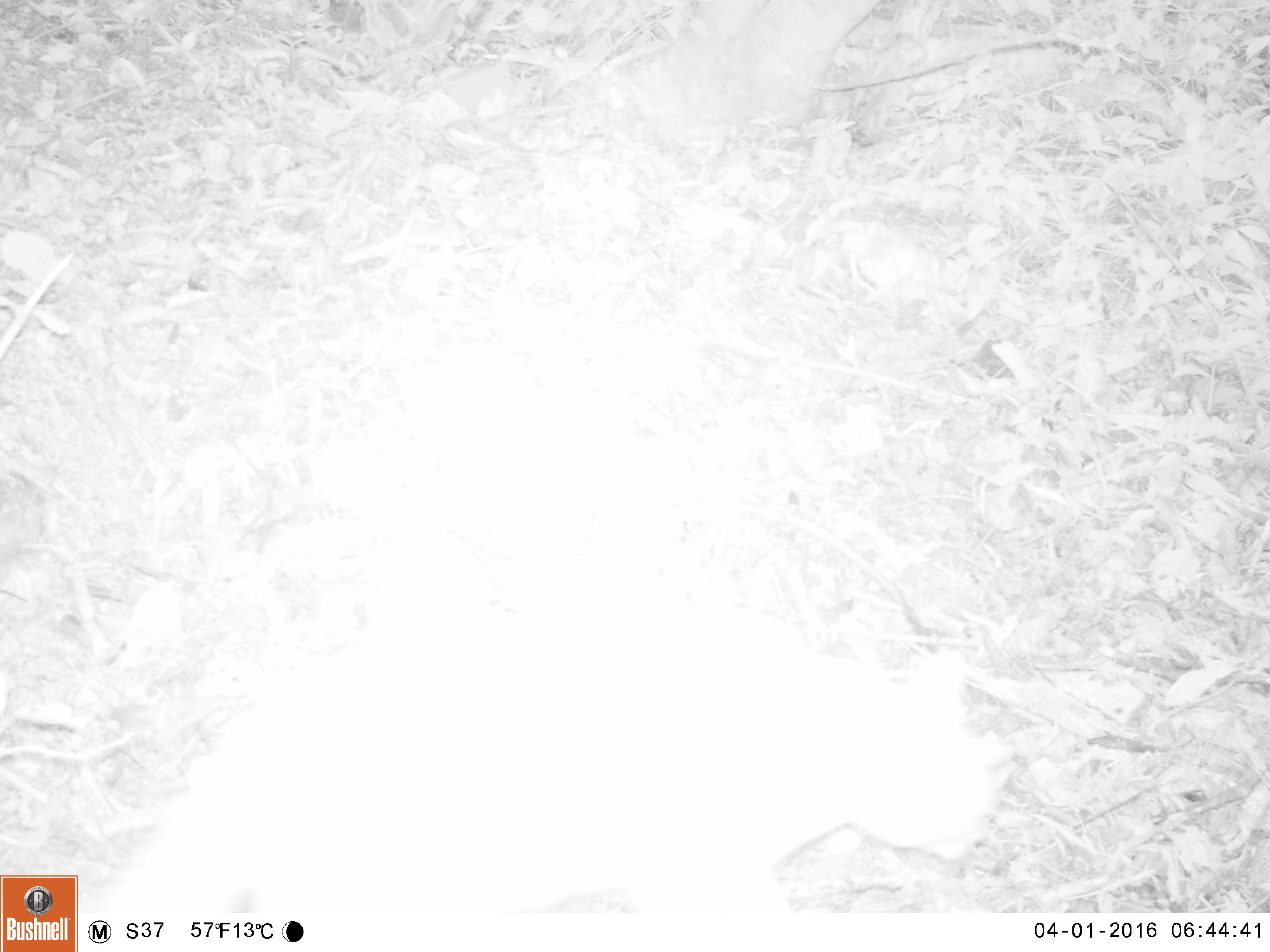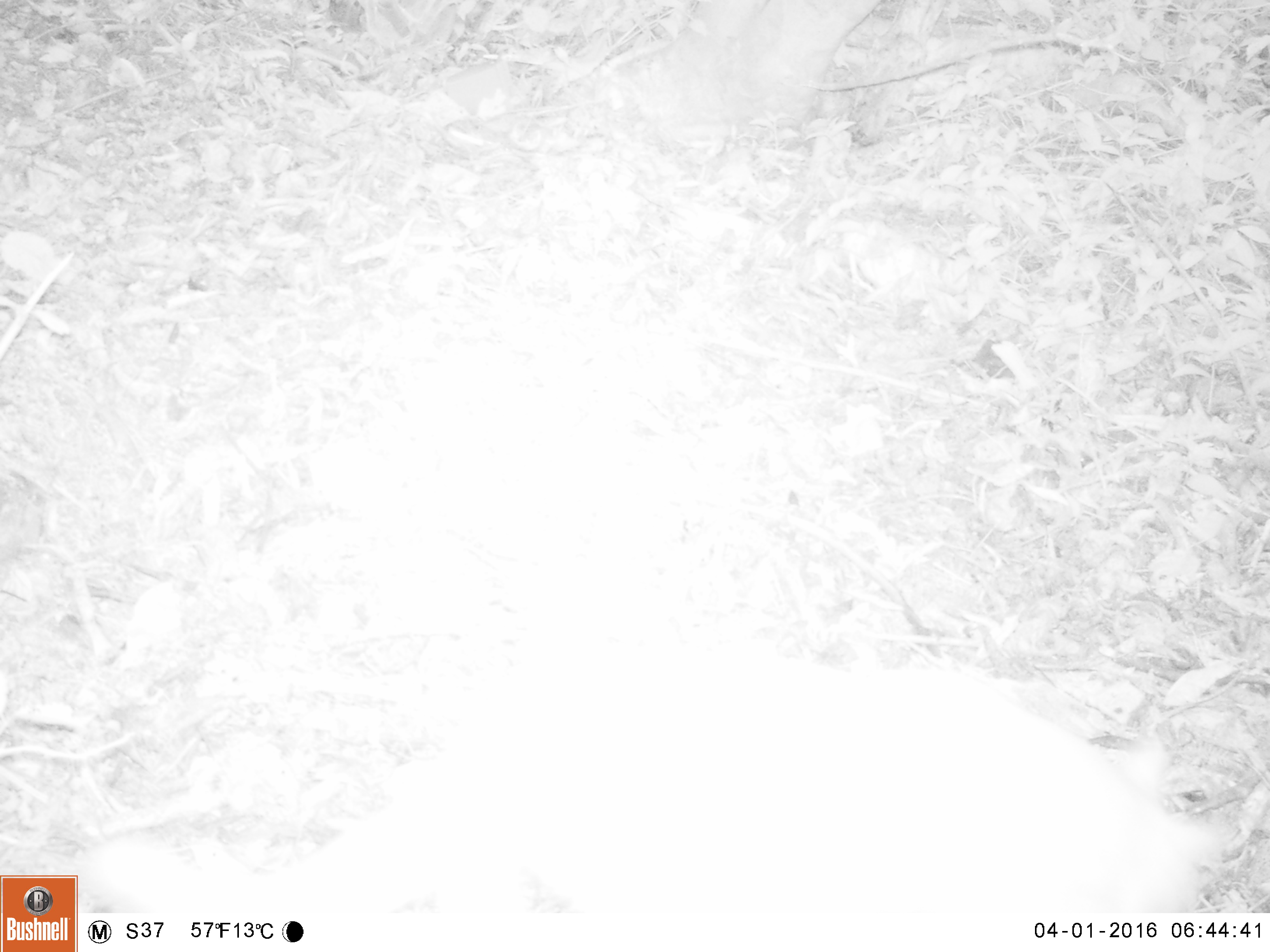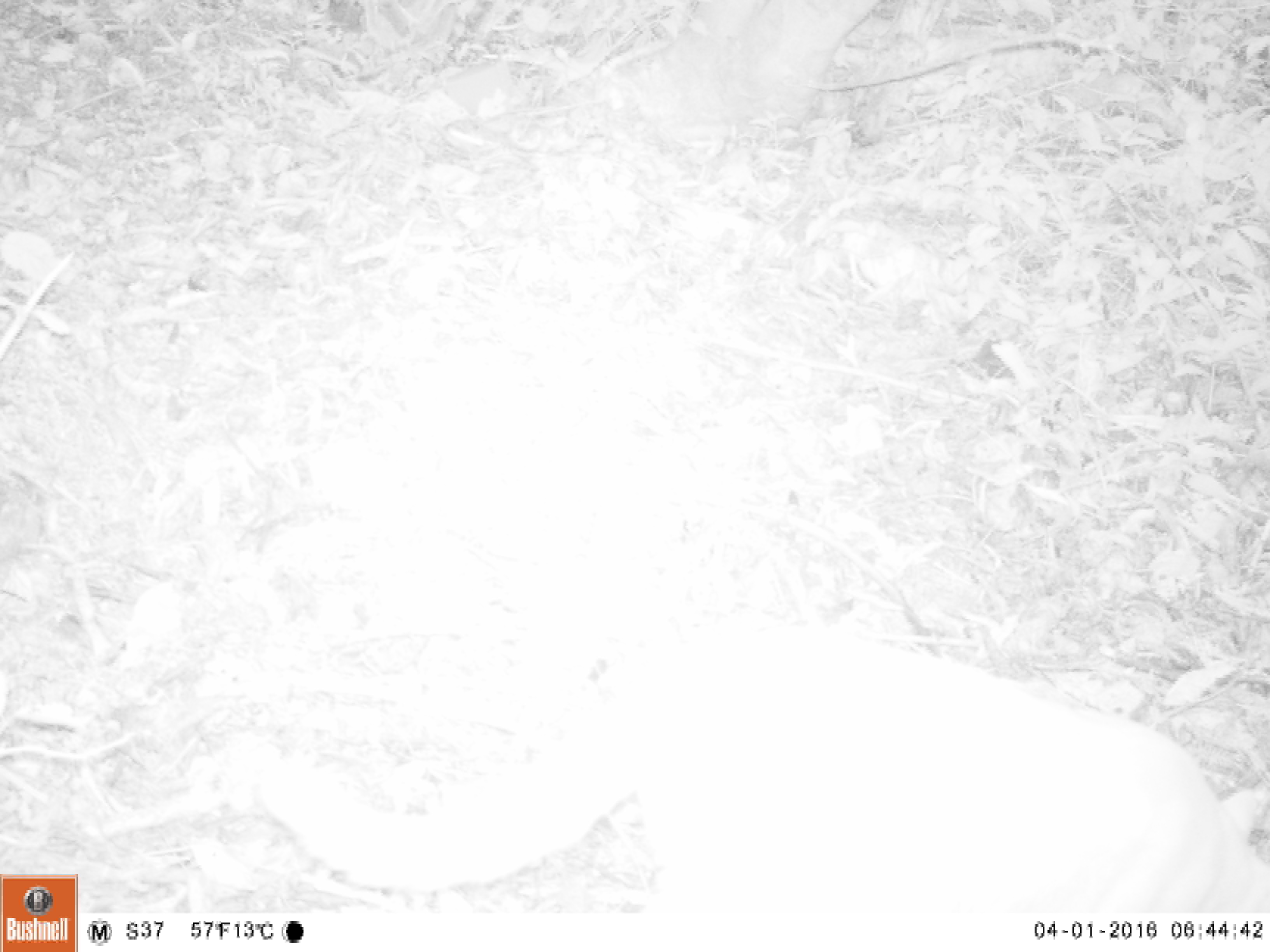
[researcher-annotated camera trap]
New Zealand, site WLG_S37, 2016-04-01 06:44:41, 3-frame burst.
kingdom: Animalia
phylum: Chordata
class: Mammalia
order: Carnivora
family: Felidae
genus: Felis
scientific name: Felis catus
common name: domestic cat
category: cat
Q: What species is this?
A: Cat (domestic cat) (Felis catus).